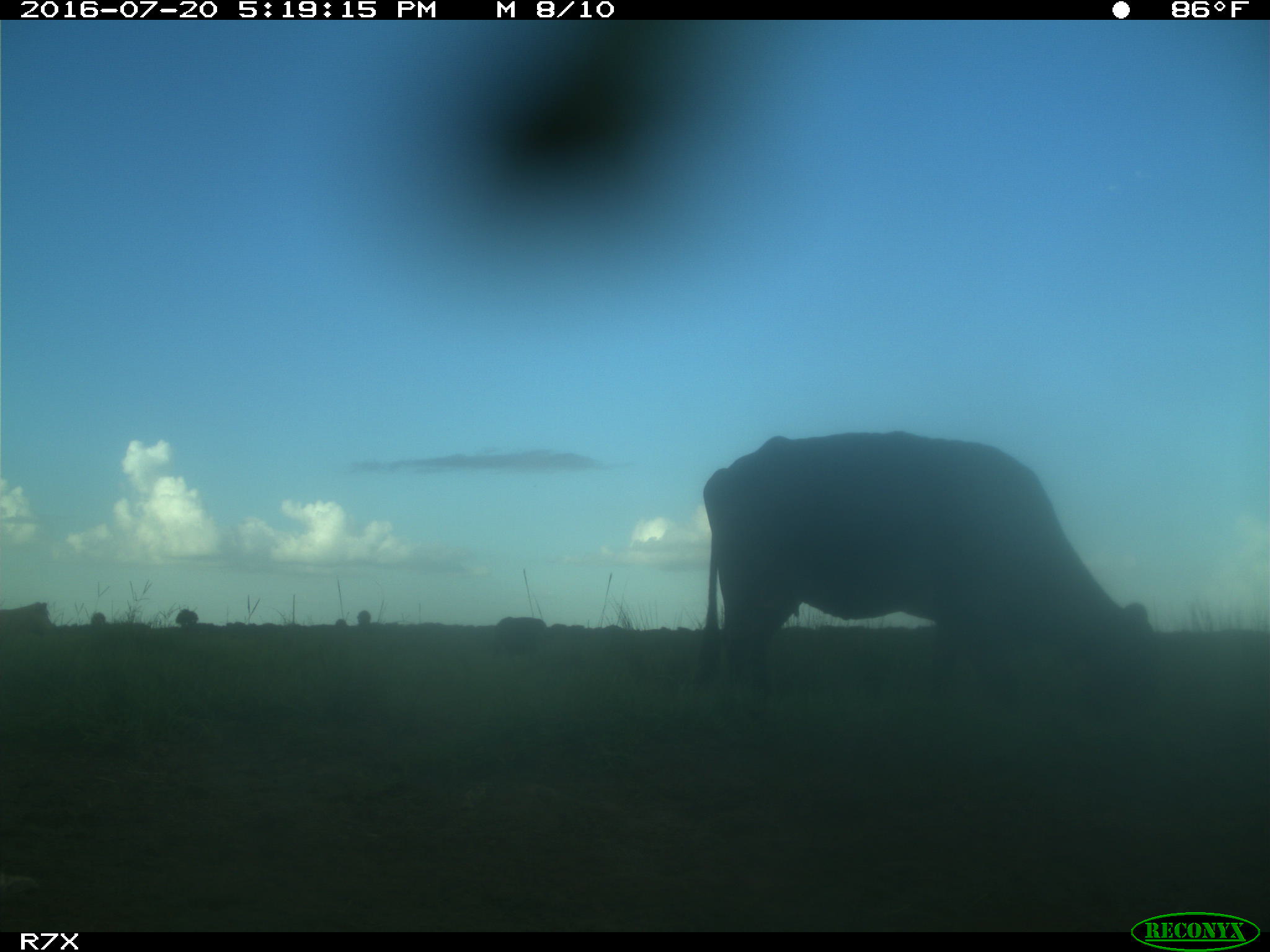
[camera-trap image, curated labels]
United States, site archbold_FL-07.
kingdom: Animalia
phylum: Chordata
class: Mammalia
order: Artiodactyla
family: Bovidae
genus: Bos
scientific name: Bos taurus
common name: domestic cow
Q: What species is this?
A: Bos taurus (domestic cow).